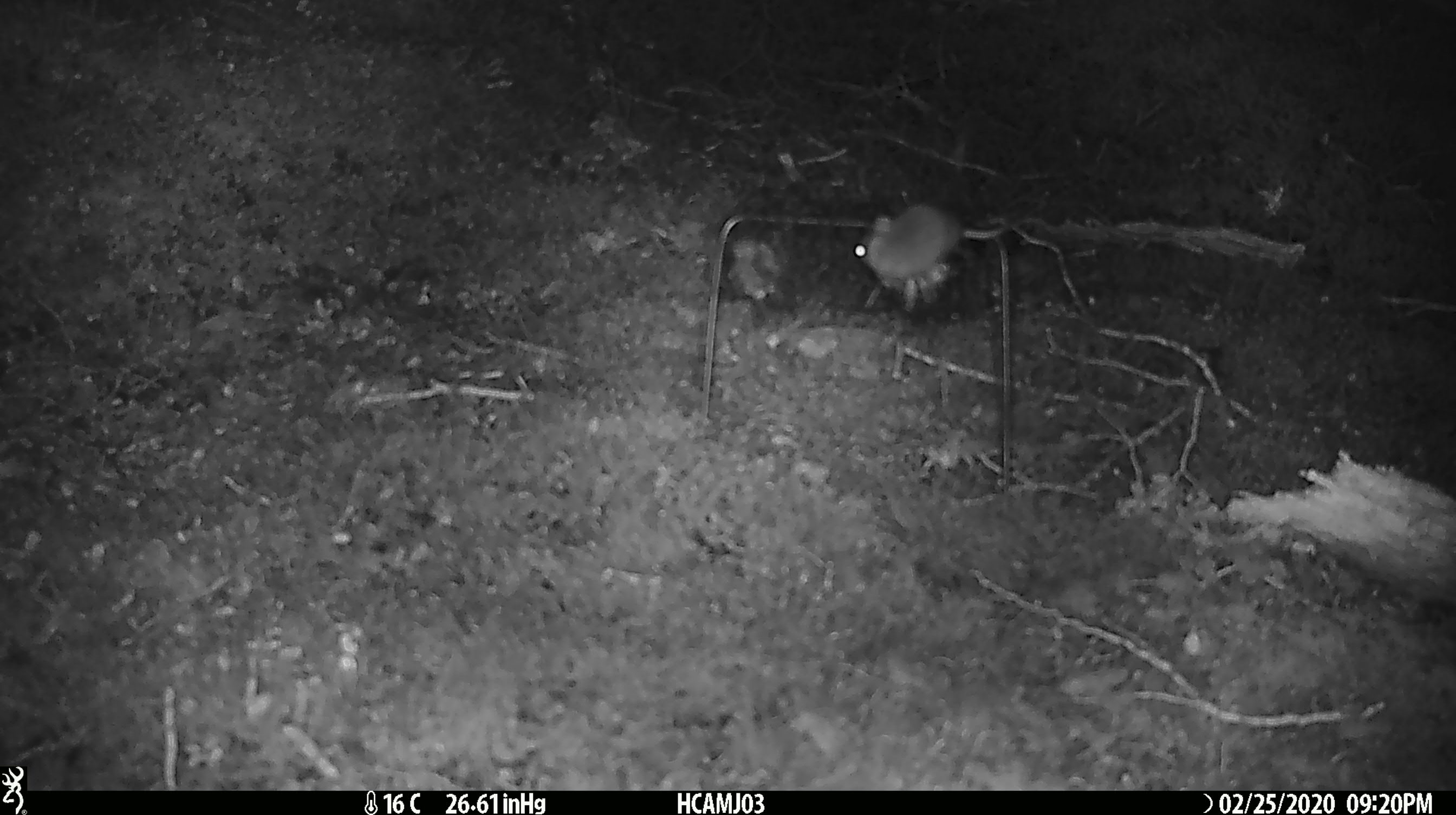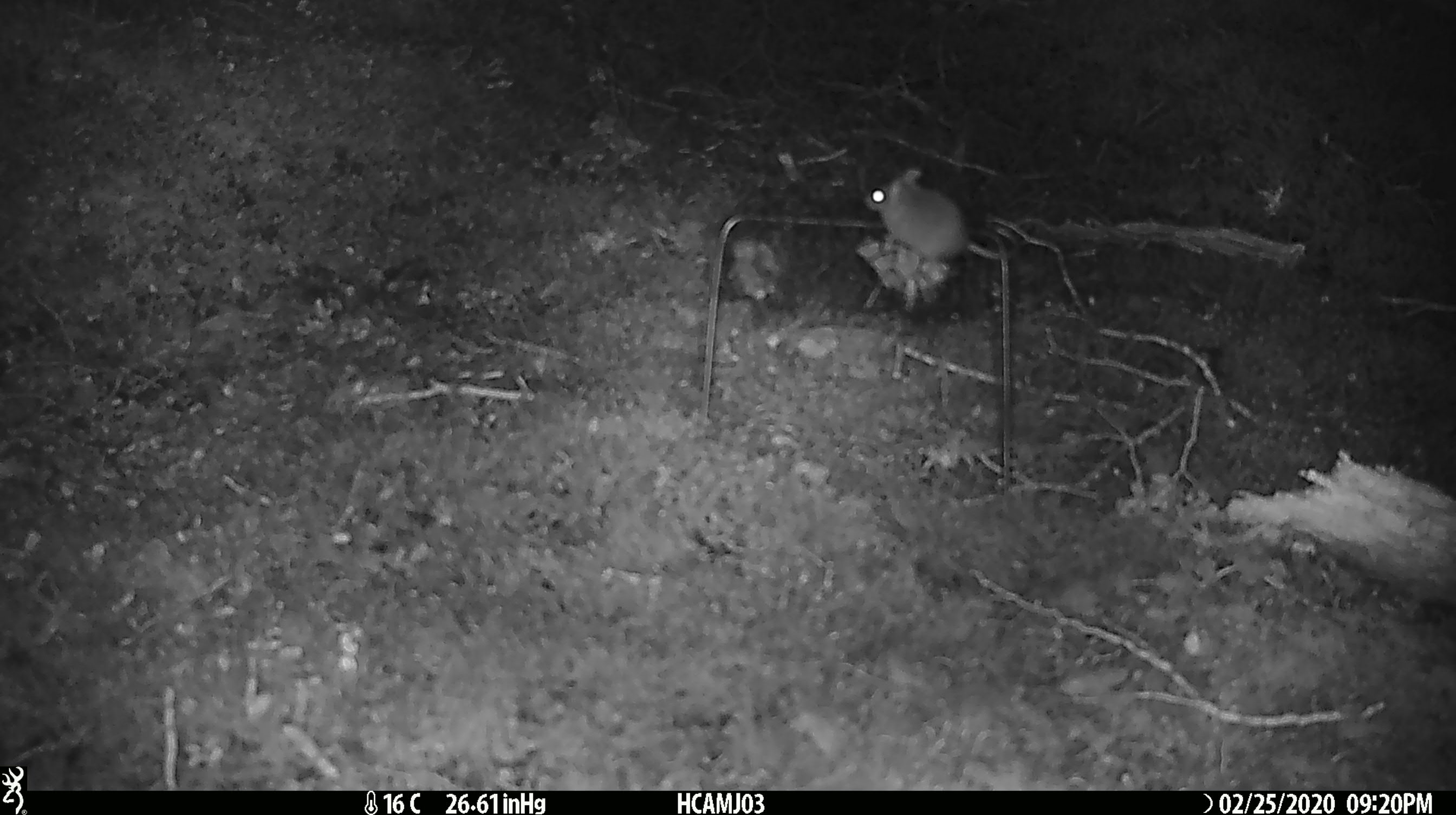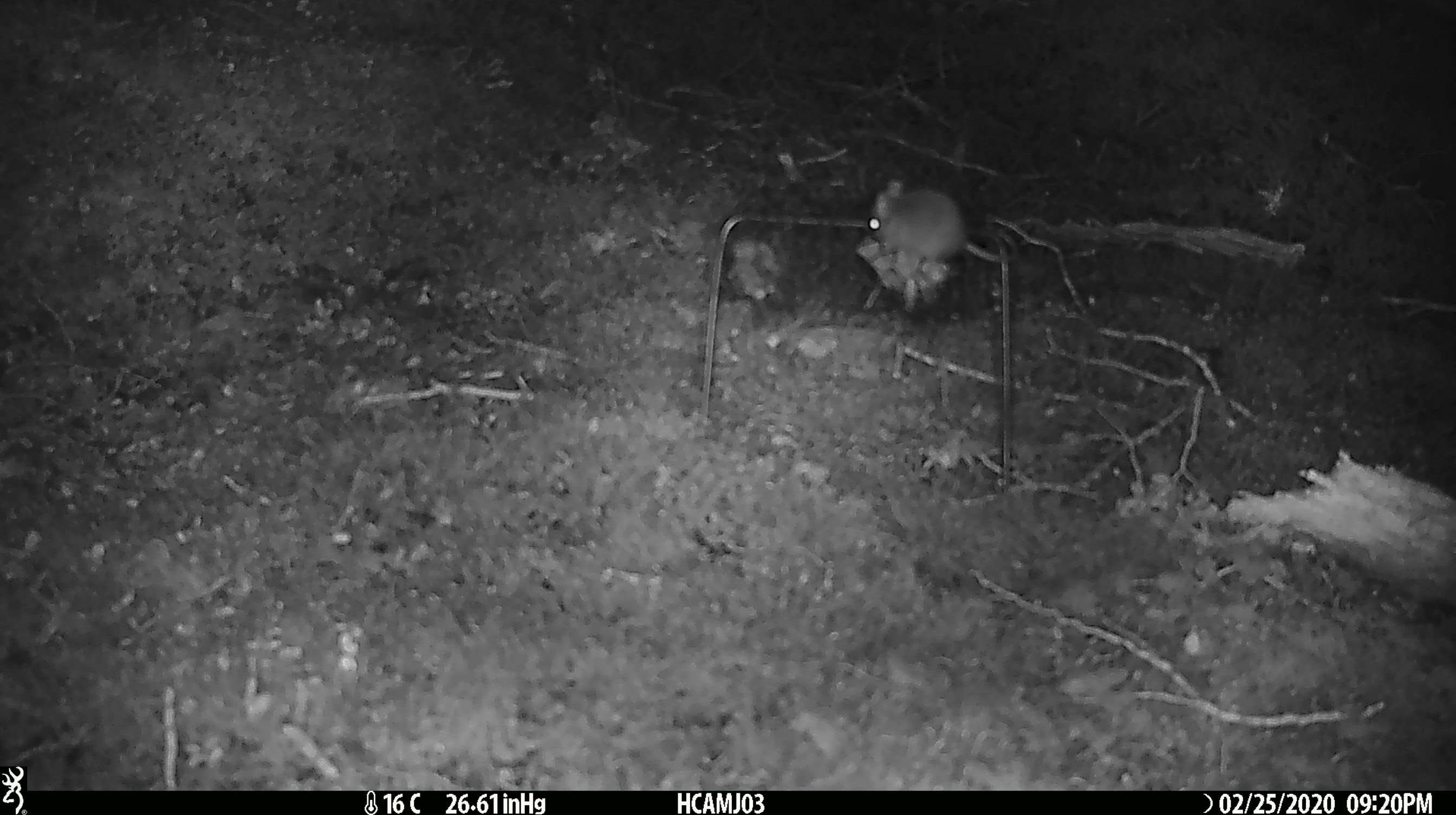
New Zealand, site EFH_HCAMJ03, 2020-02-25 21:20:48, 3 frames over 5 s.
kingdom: Animalia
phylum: Chordata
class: Mammalia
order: Rodentia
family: Muridae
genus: Mus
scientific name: Mus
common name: mouse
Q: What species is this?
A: Mouse (Mus).